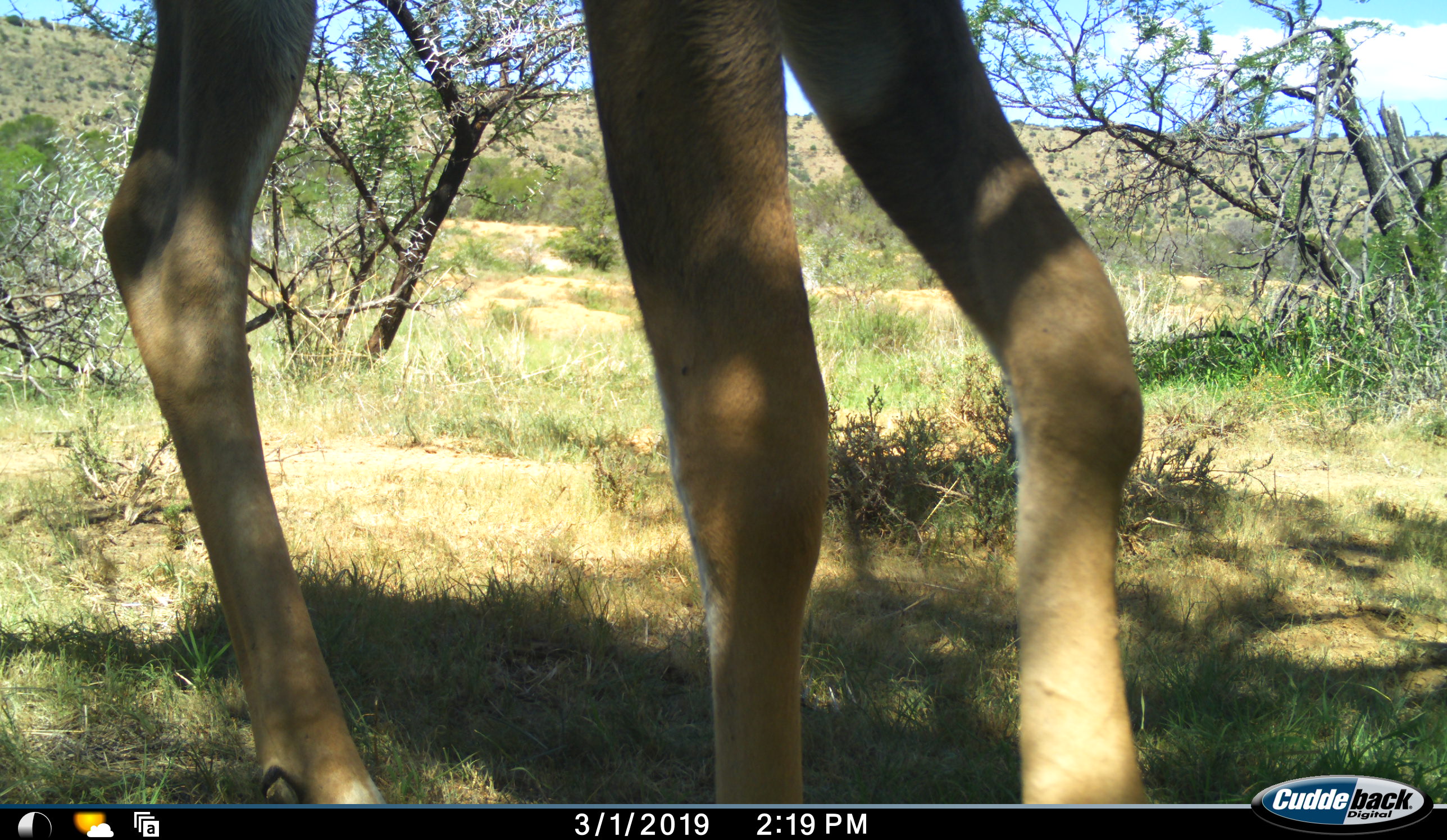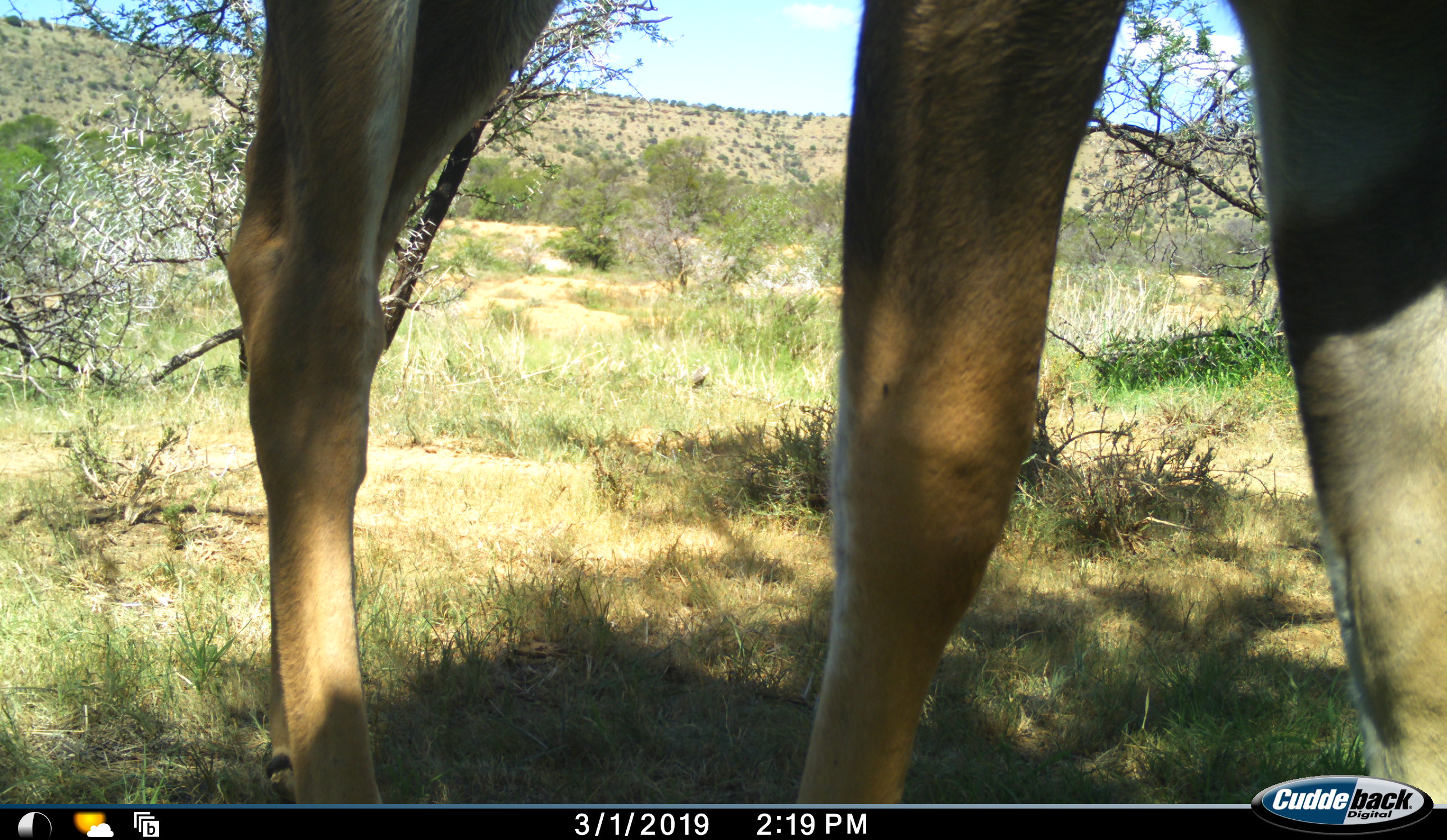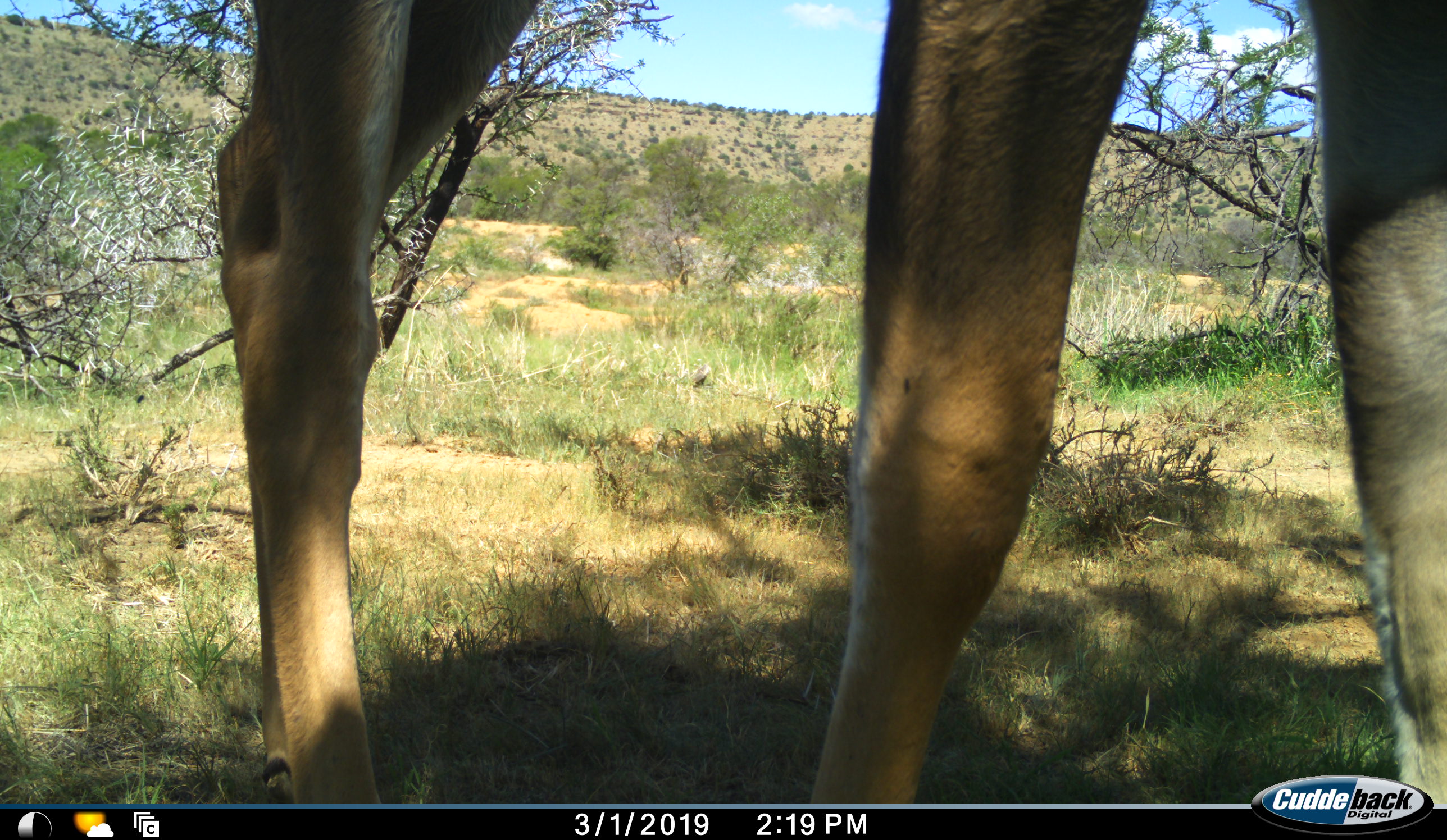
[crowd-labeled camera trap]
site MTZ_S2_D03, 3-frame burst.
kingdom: Animalia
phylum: Chordata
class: Mammalia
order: Artiodactyla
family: Bovidae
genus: Tragelaphus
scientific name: Tragelaphus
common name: kudu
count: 1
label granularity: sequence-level